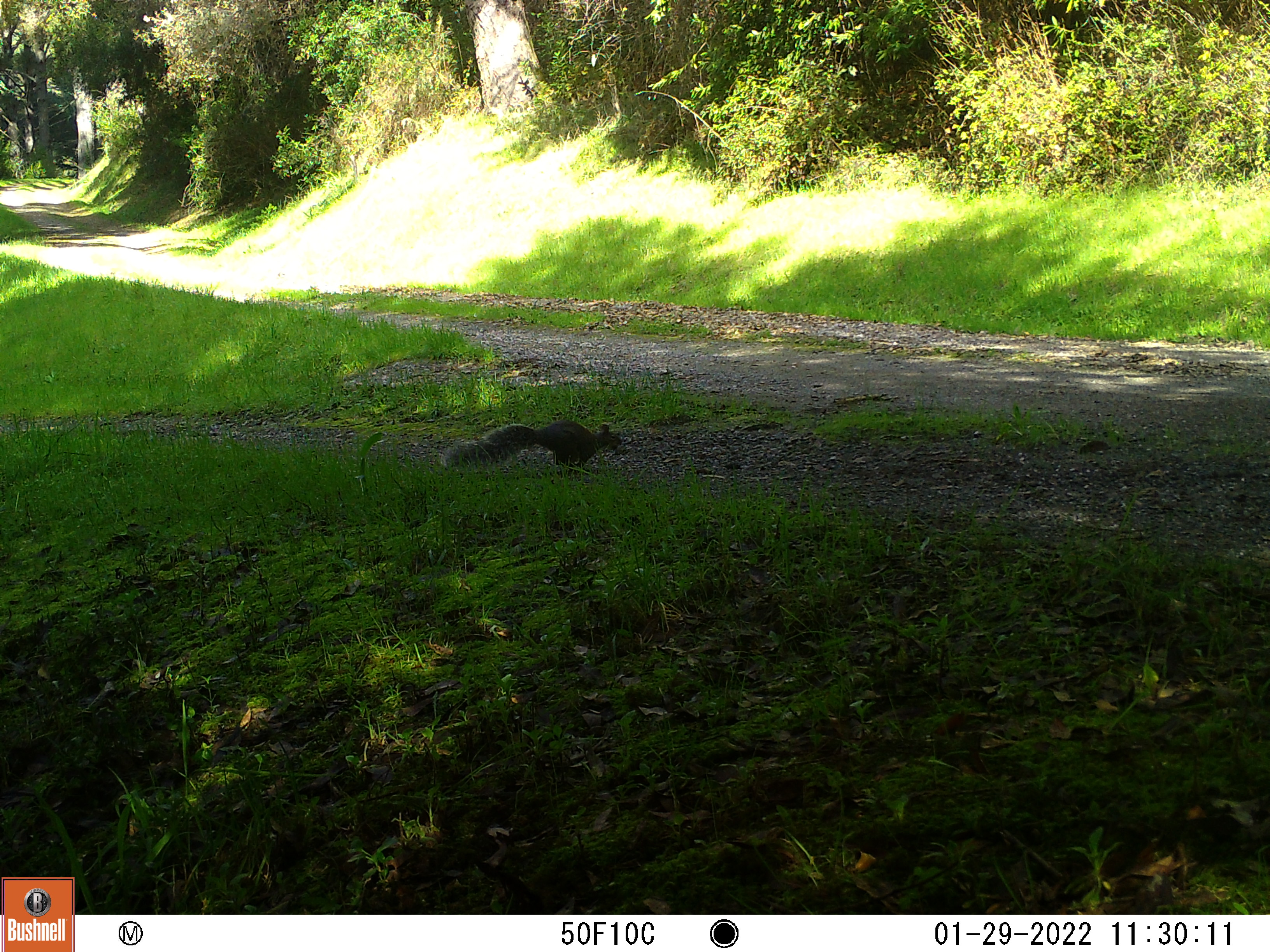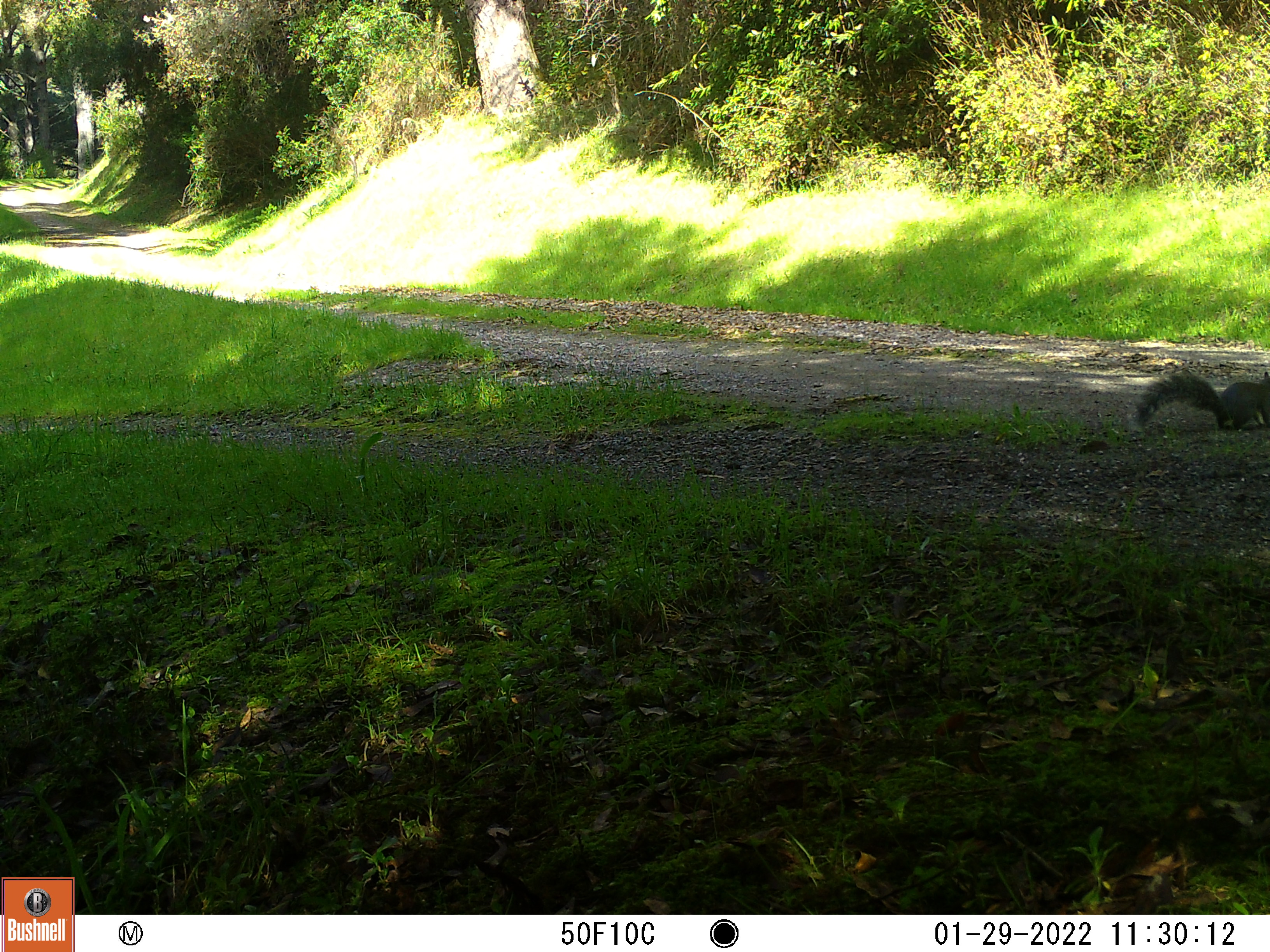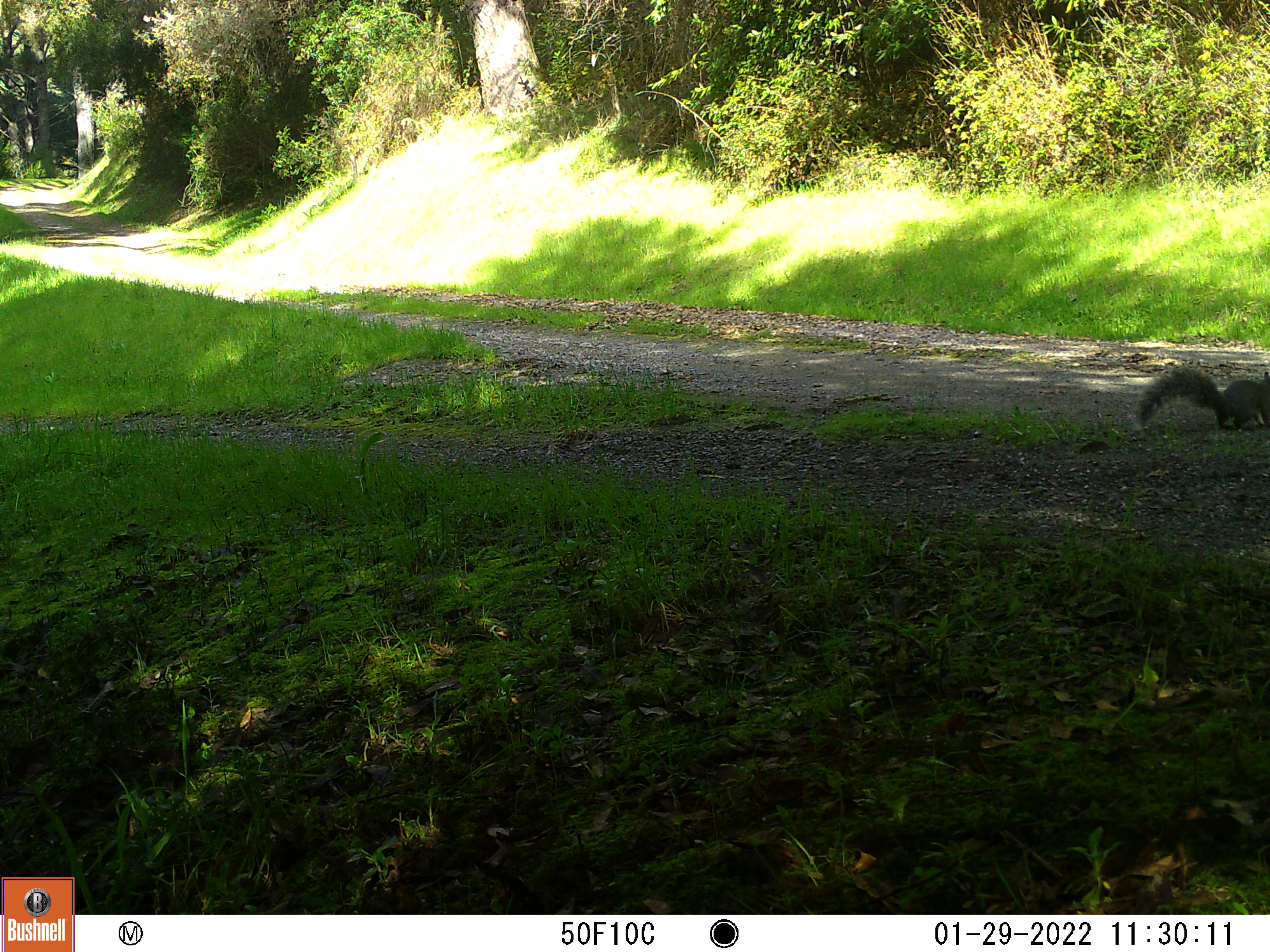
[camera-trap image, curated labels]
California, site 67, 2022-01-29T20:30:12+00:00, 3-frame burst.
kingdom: Animalia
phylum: Chordata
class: Mammalia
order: Rodentia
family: Sciuridae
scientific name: Sciuridae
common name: squirrel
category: unknown squirrel